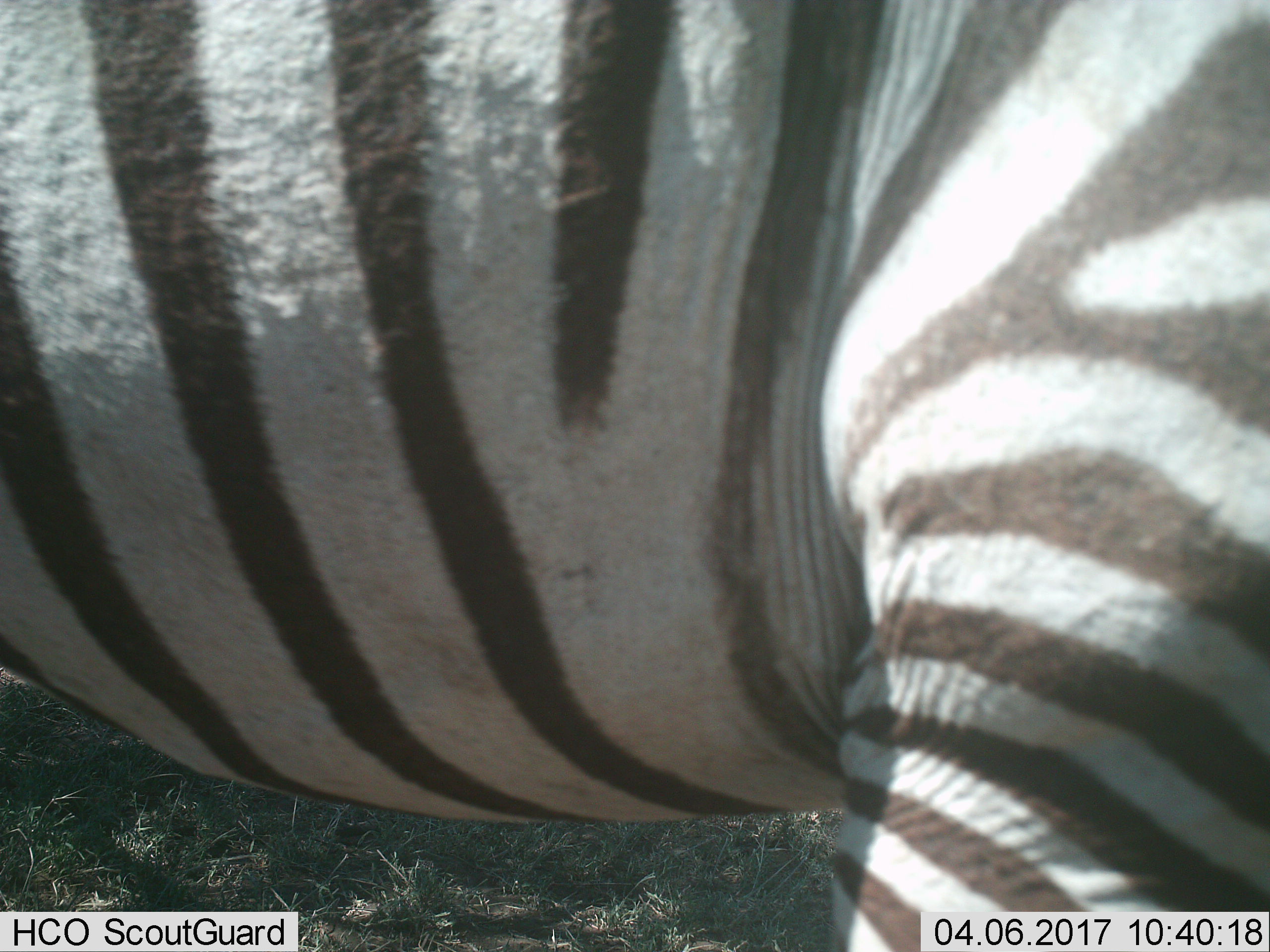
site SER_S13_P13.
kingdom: Animalia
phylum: Chordata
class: Mammalia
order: Perissodactyla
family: Equidae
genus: Equus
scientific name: Equus quagga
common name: plains zebra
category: zebraplains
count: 1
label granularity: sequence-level